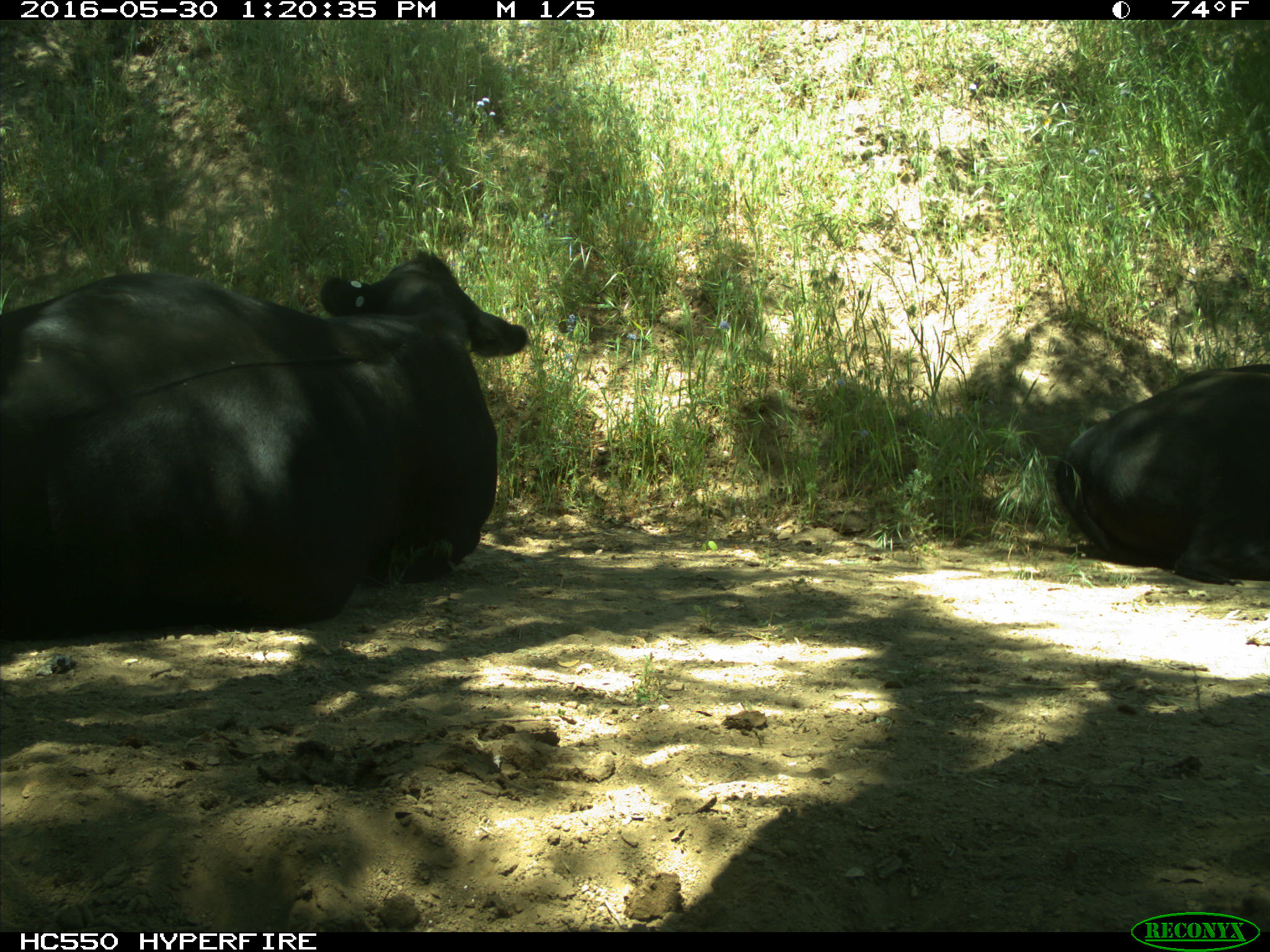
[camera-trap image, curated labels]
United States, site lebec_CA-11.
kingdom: Animalia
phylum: Chordata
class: Mammalia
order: Artiodactyla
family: Bovidae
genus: Bos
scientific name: Bos taurus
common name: domestic cow